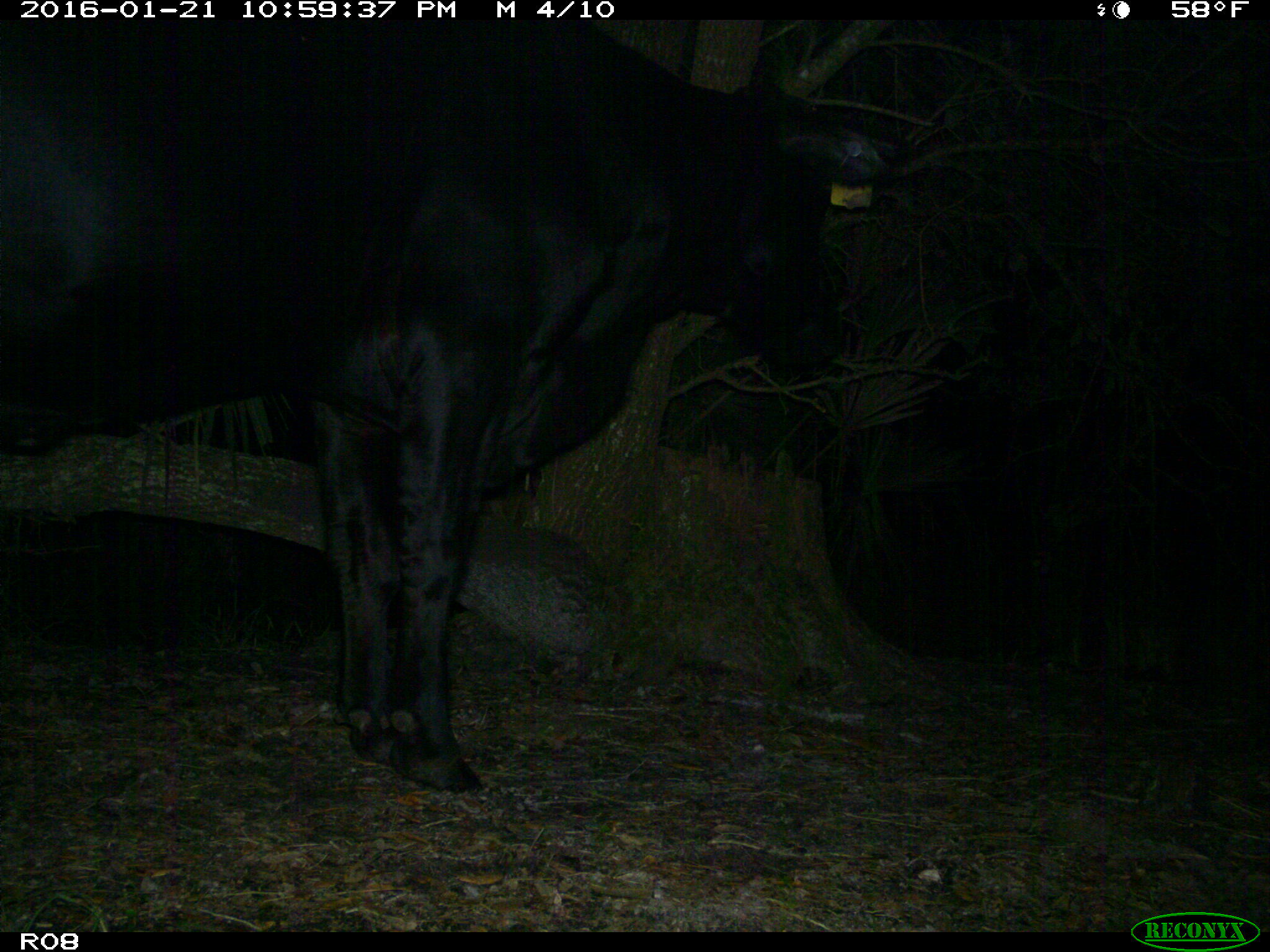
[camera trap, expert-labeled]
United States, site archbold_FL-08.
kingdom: Animalia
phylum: Chordata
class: Mammalia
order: Artiodactyla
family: Bovidae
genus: Bos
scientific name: Bos taurus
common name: domestic cow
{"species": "Bos taurus (domestic cow)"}